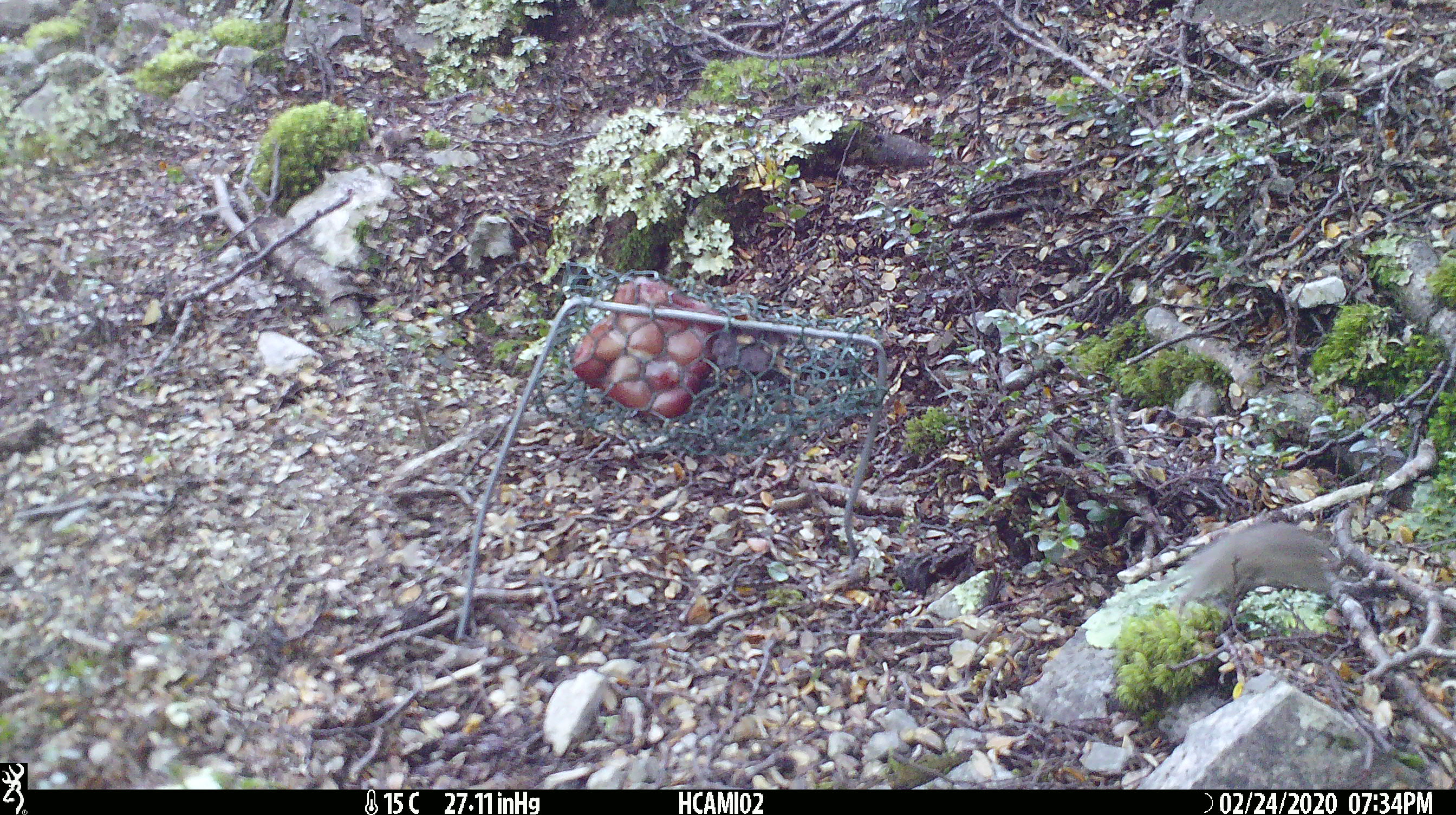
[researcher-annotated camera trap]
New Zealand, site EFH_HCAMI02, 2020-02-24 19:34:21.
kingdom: Animalia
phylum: Chordata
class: Mammalia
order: Rodentia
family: Muridae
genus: Mus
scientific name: Mus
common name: mouse